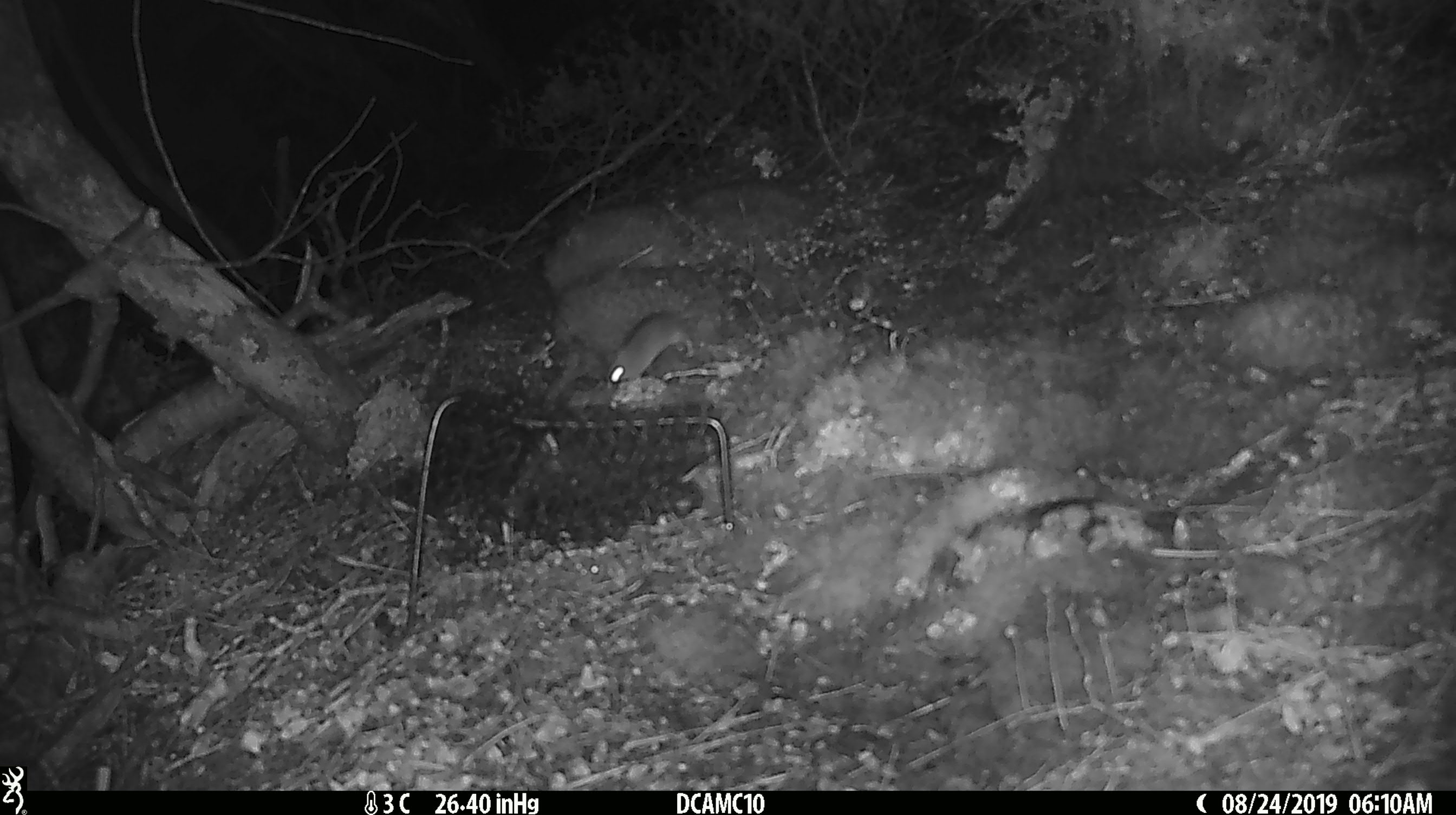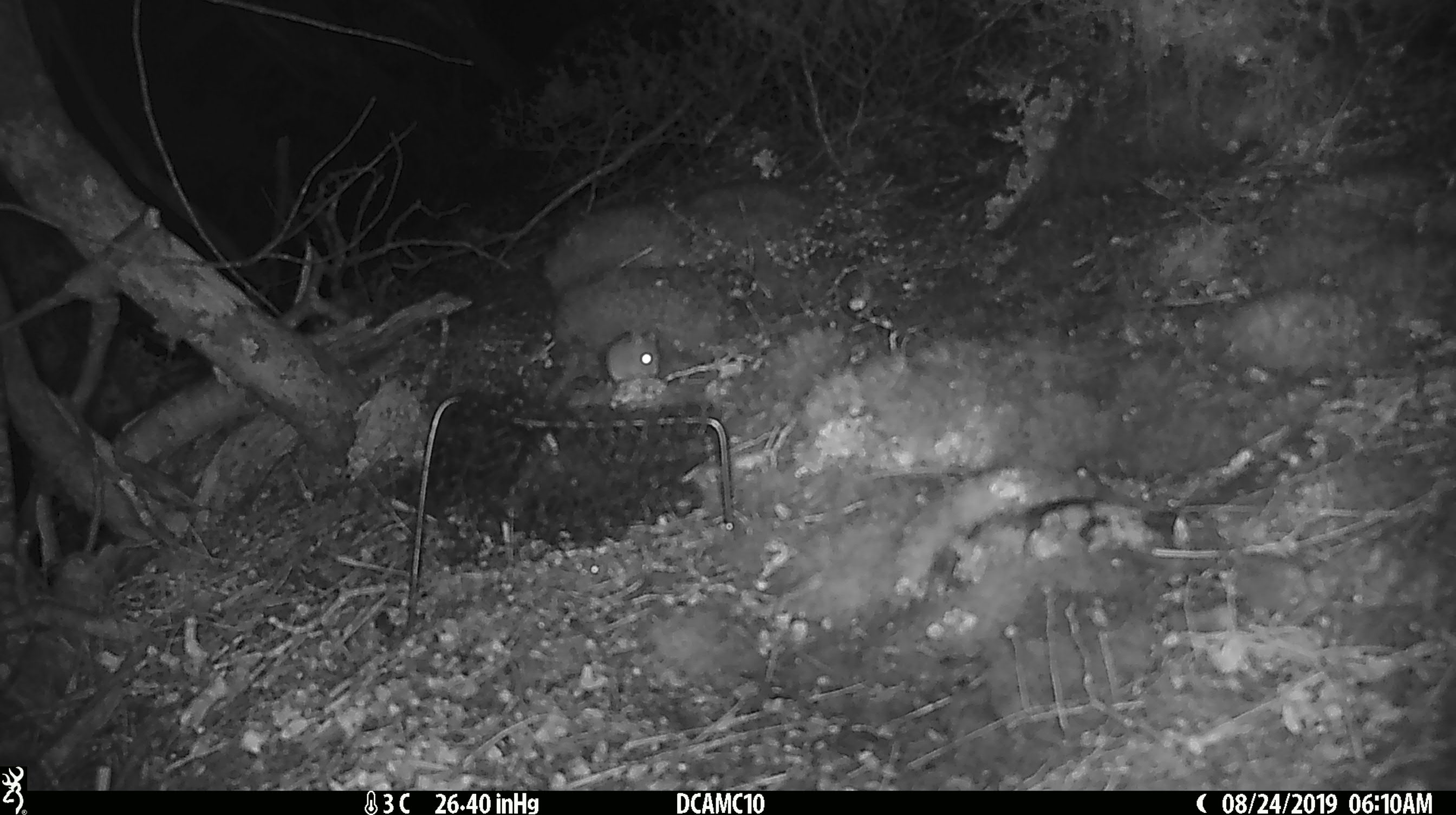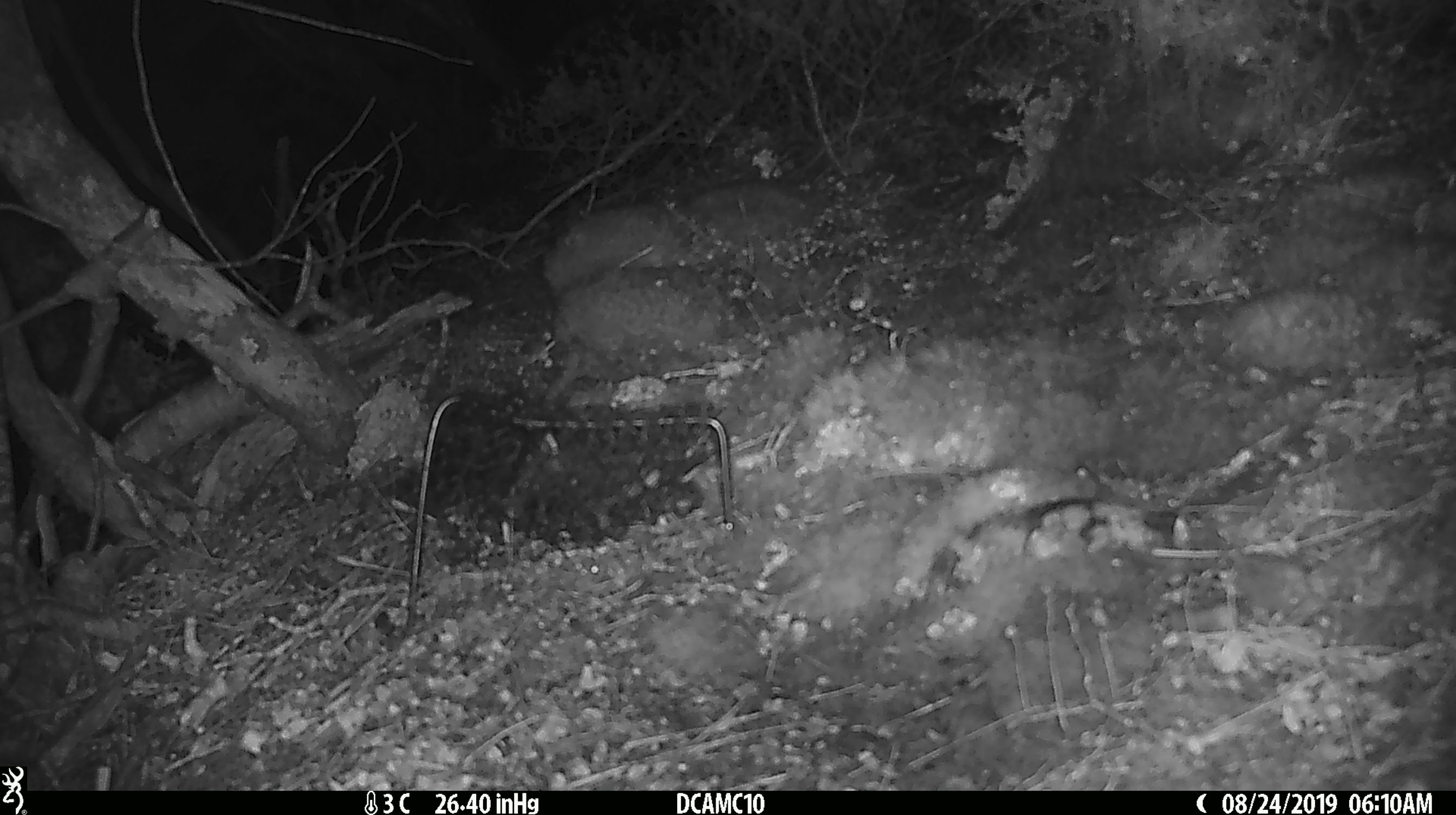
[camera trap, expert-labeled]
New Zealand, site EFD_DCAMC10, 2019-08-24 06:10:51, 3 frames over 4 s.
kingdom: Animalia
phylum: Chordata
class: Mammalia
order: Rodentia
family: Muridae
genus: Mus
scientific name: Mus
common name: mouse